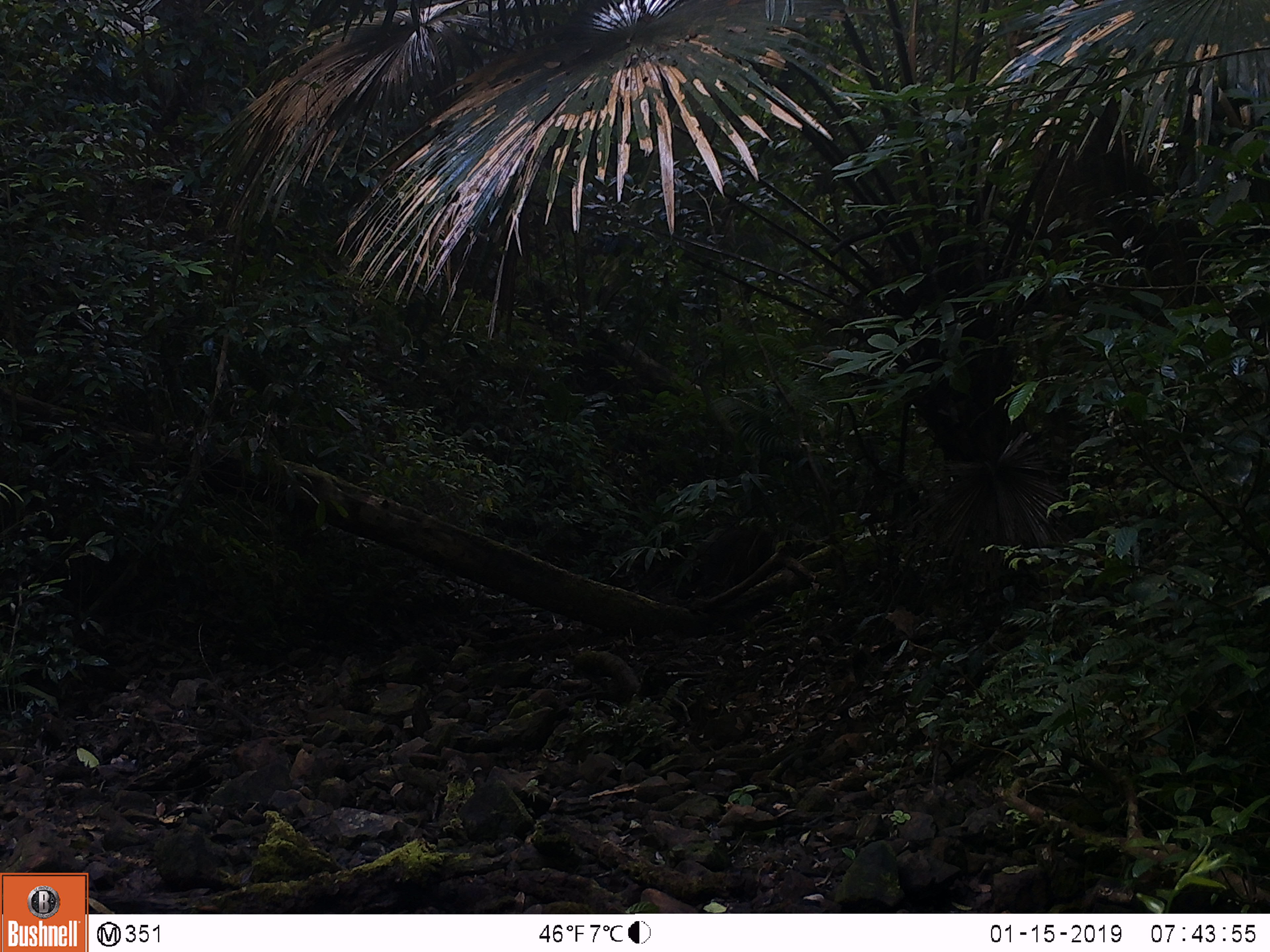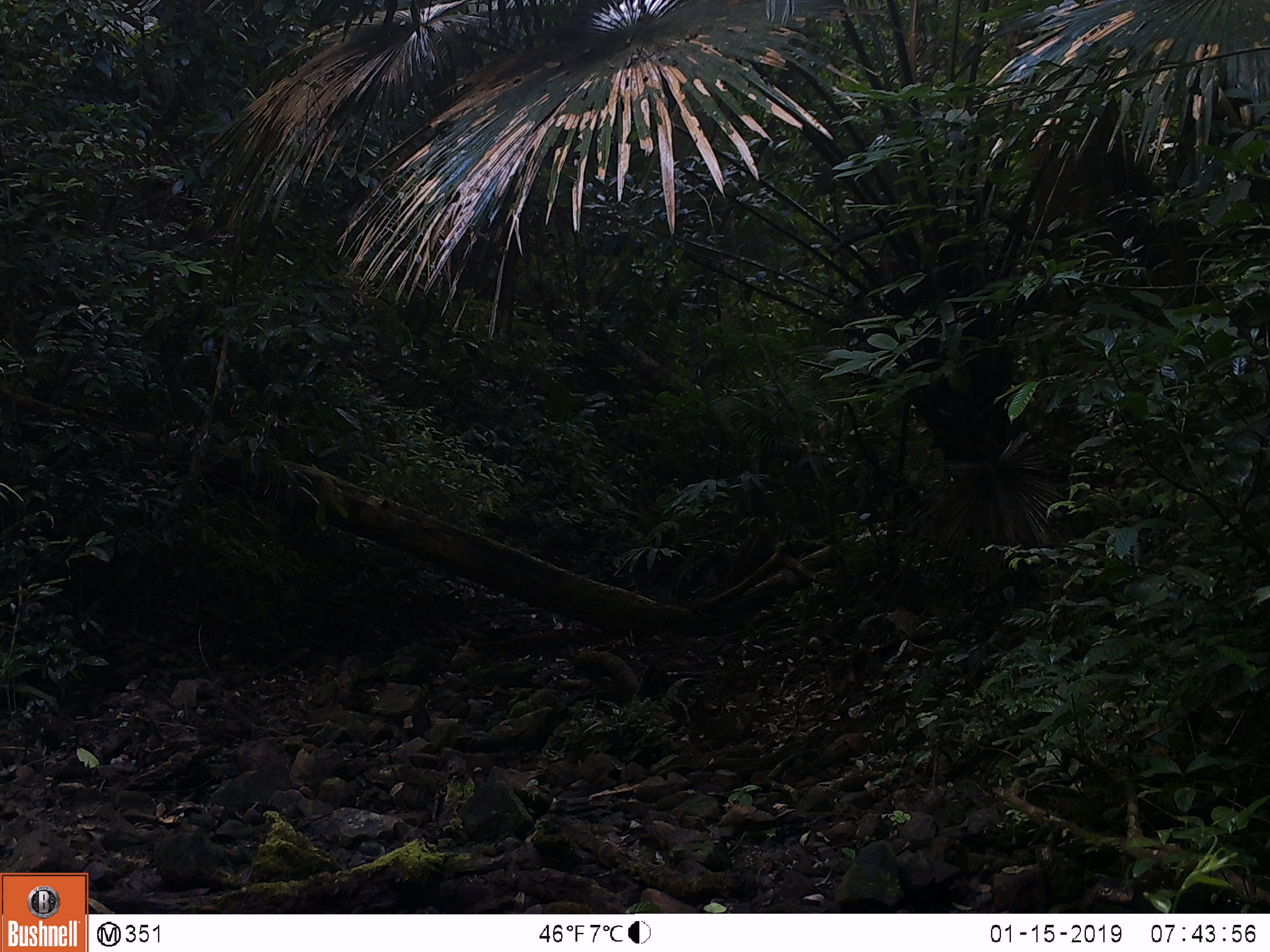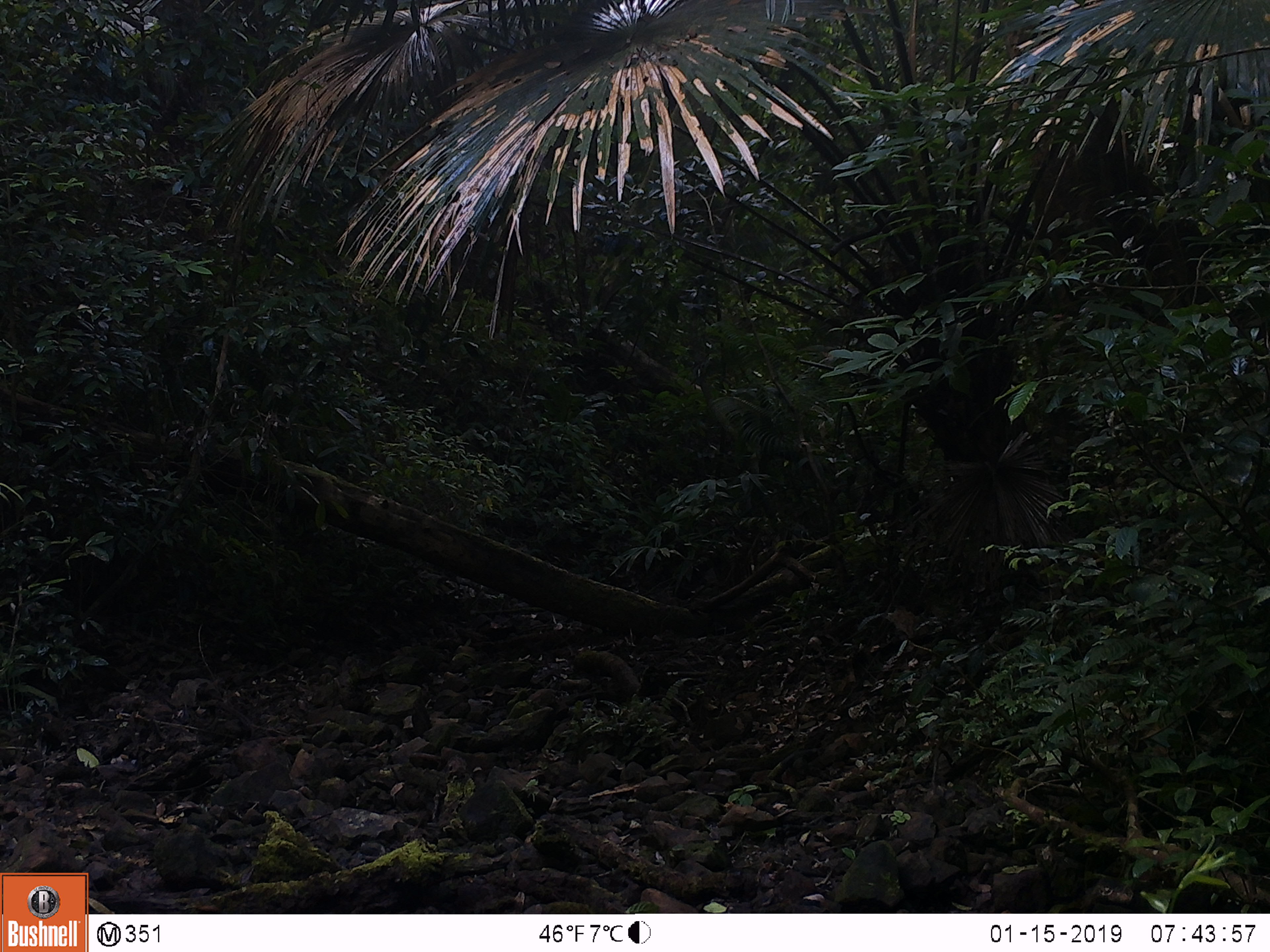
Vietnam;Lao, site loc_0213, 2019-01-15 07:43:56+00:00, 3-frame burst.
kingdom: Animalia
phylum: Chordata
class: Mammalia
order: Artiodactyla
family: Suidae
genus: Sus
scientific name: Sus scrofa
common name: eurasian wild pig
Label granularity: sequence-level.